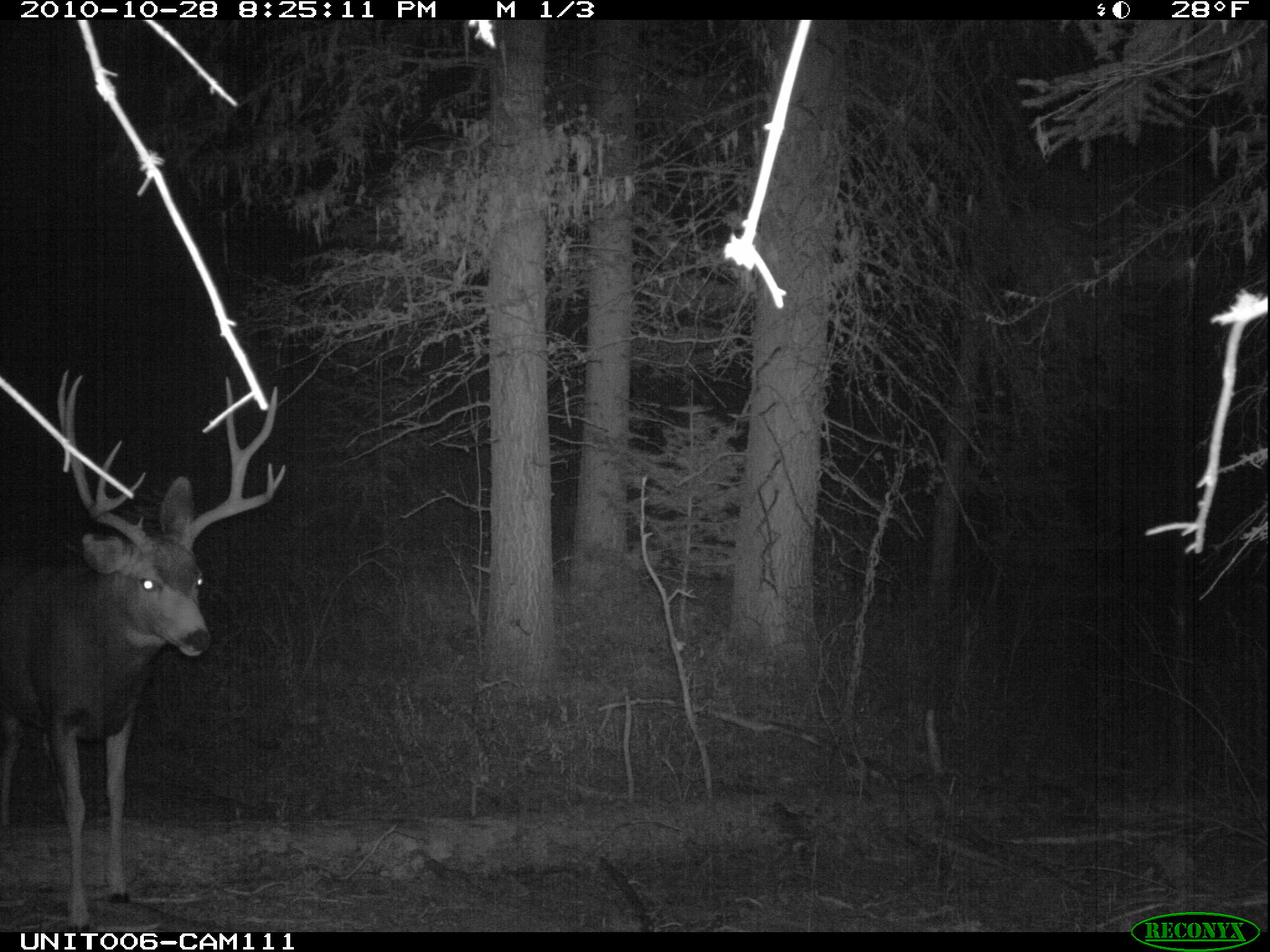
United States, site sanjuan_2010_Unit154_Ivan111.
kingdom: Animalia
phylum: Chordata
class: Mammalia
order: Artiodactyla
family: Cervidae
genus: Odocoileus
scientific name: Odocoileus hemionus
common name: mule deer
Odocoileus hemionus (mule deer).